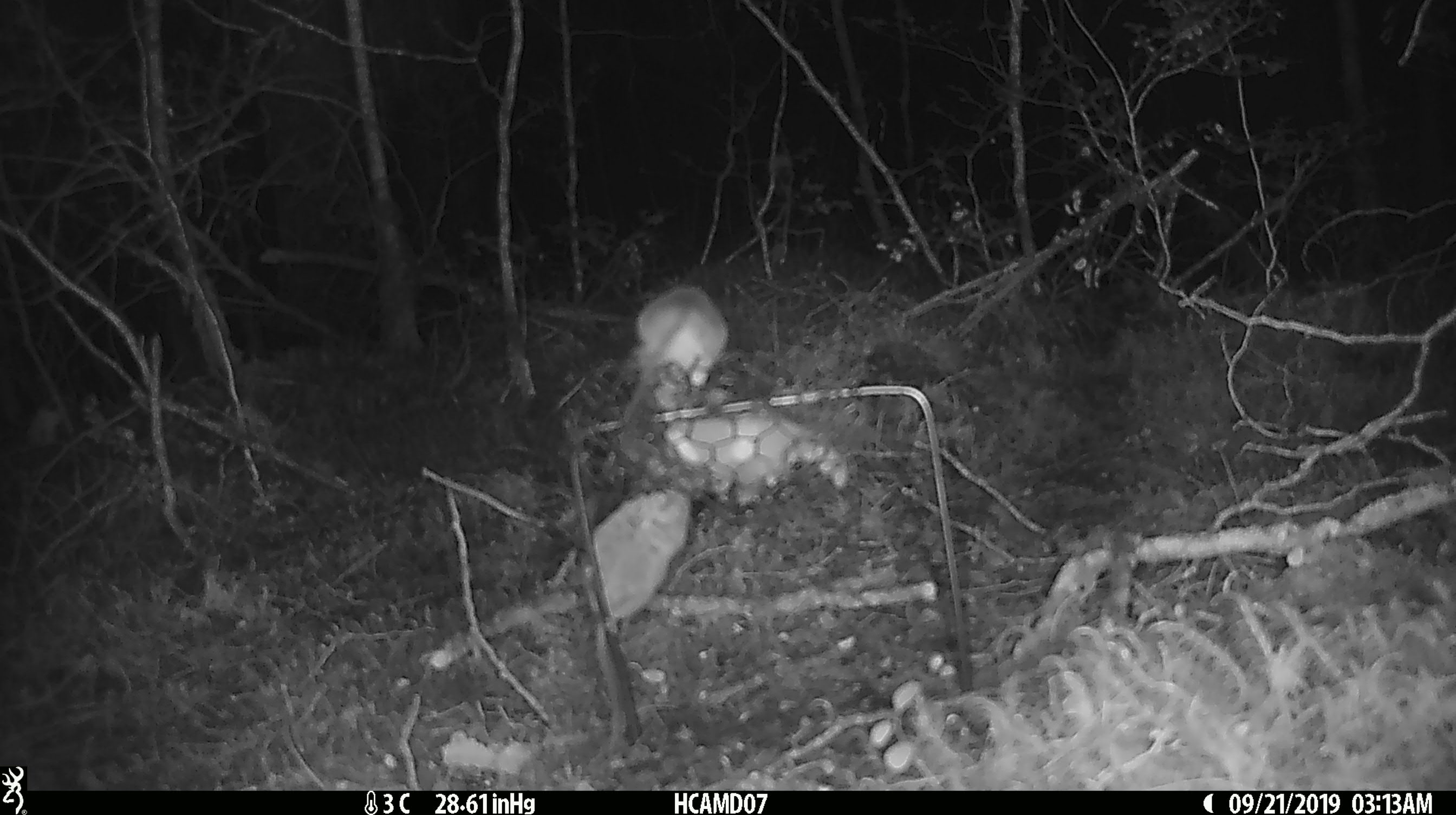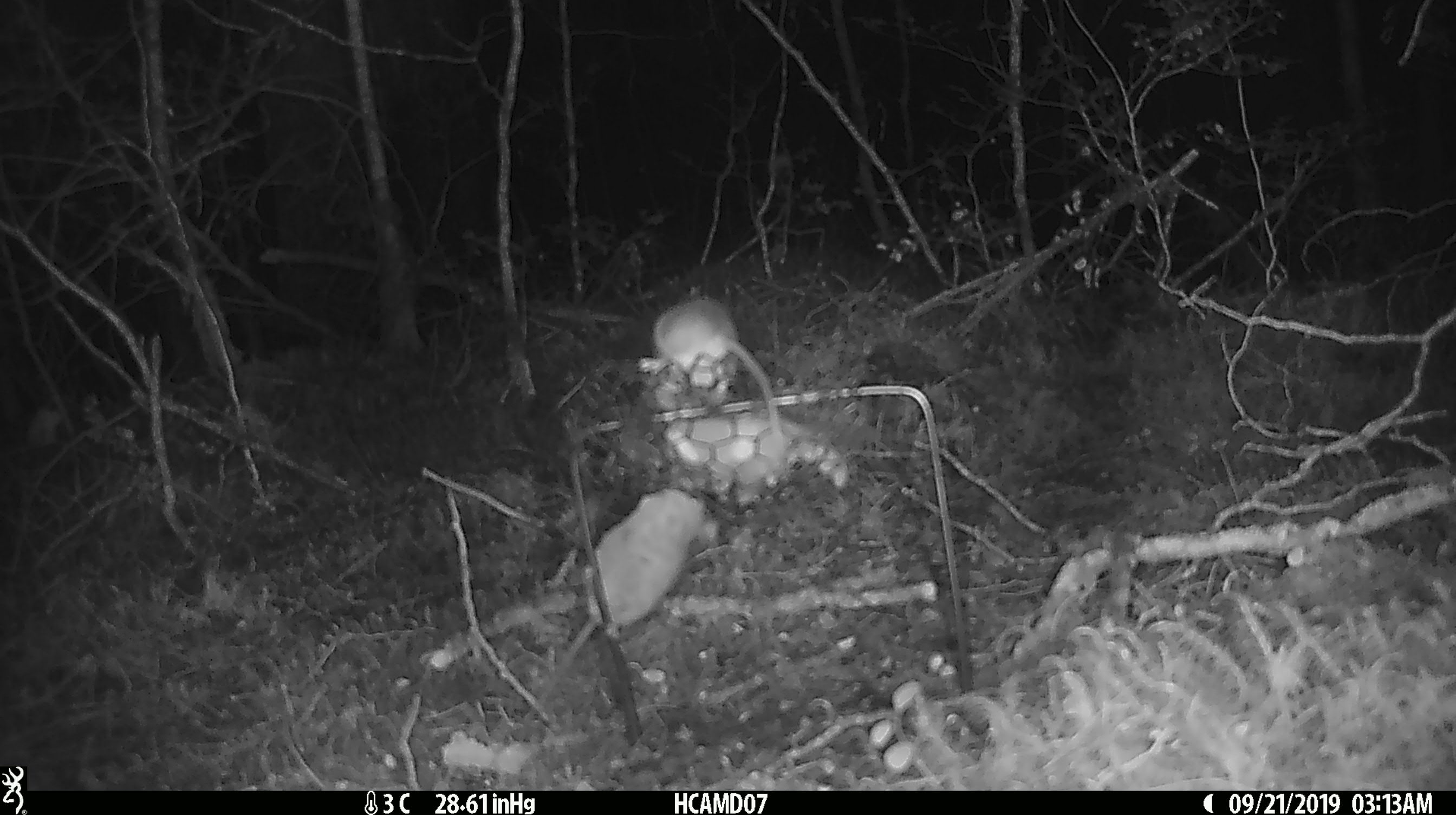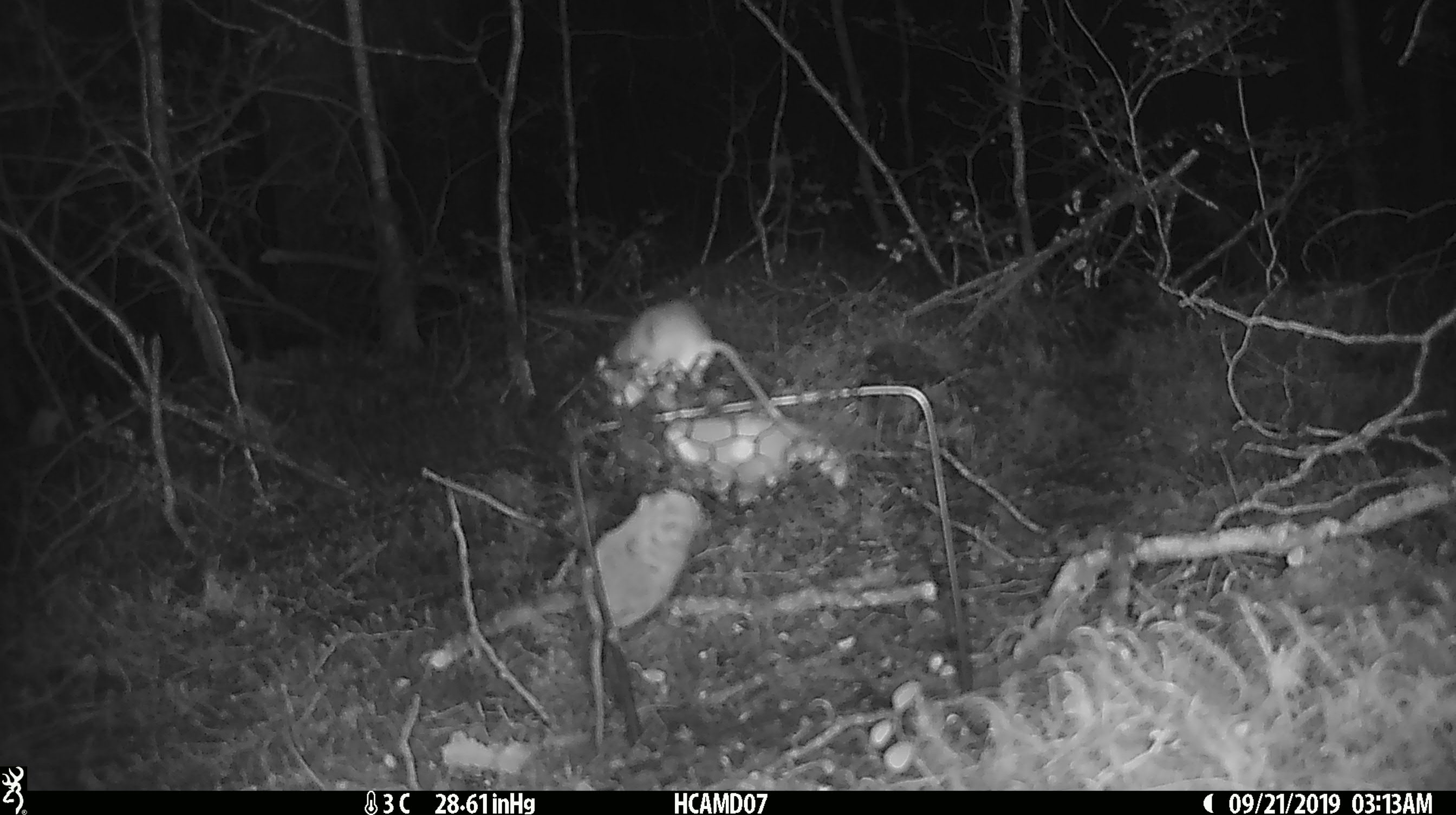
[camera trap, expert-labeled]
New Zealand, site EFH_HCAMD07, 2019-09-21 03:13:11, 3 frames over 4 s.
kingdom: Animalia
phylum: Chordata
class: Mammalia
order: Rodentia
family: Muridae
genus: Mus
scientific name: Mus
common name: mouse